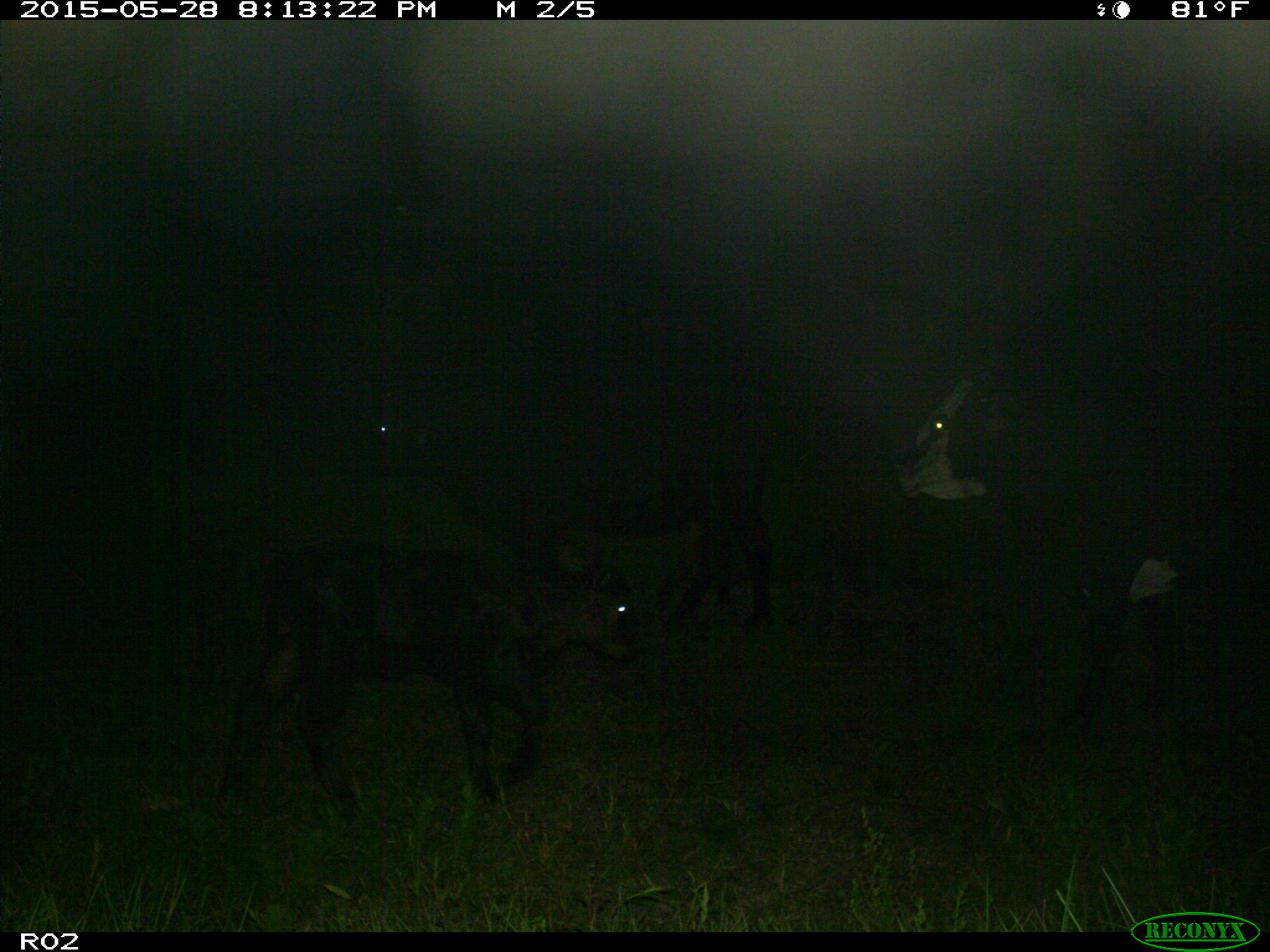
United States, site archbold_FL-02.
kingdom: Animalia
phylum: Chordata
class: Mammalia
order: Artiodactyla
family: Bovidae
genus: Bos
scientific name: Bos taurus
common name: domestic cow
Bos taurus (domestic cow).